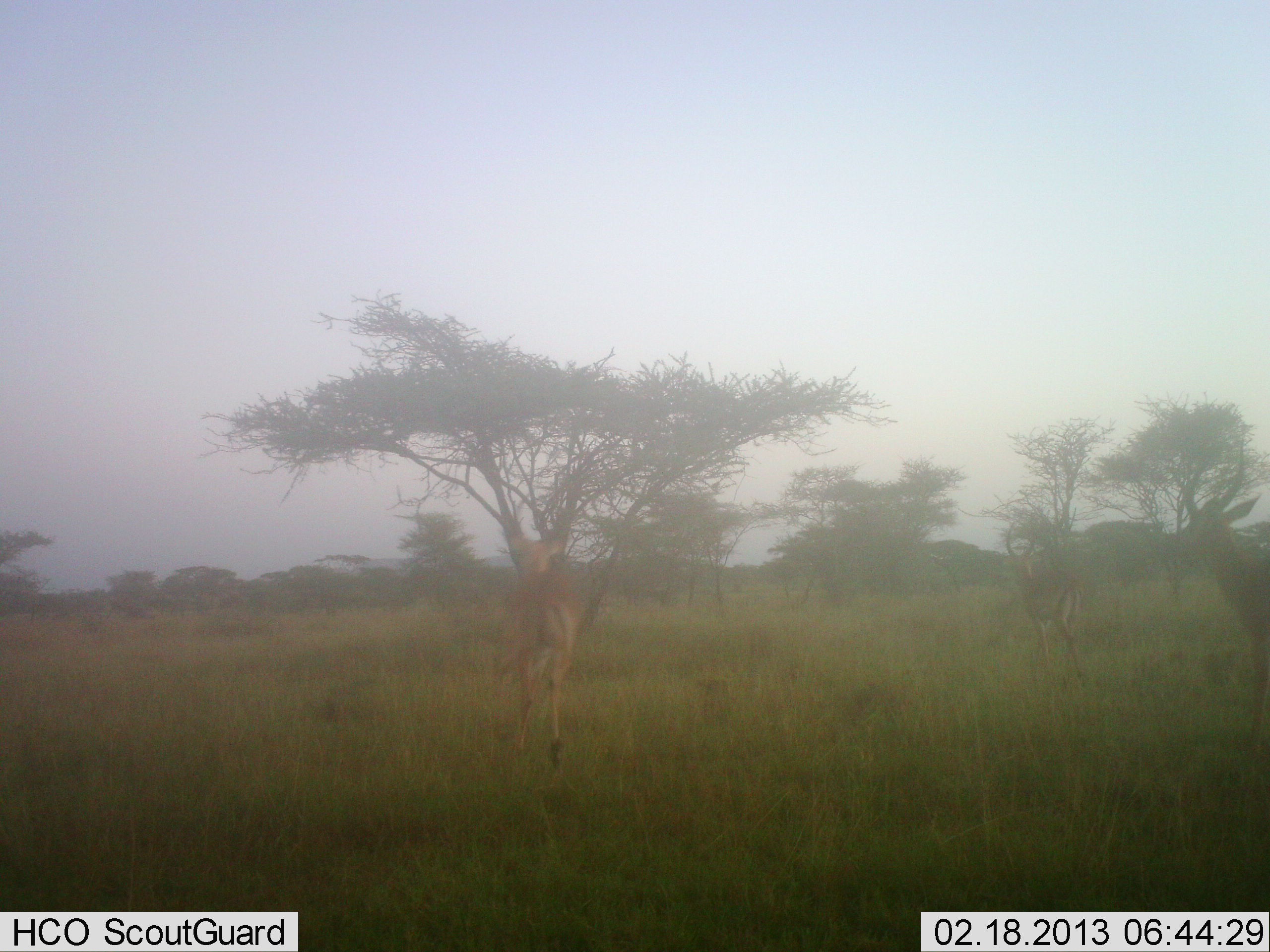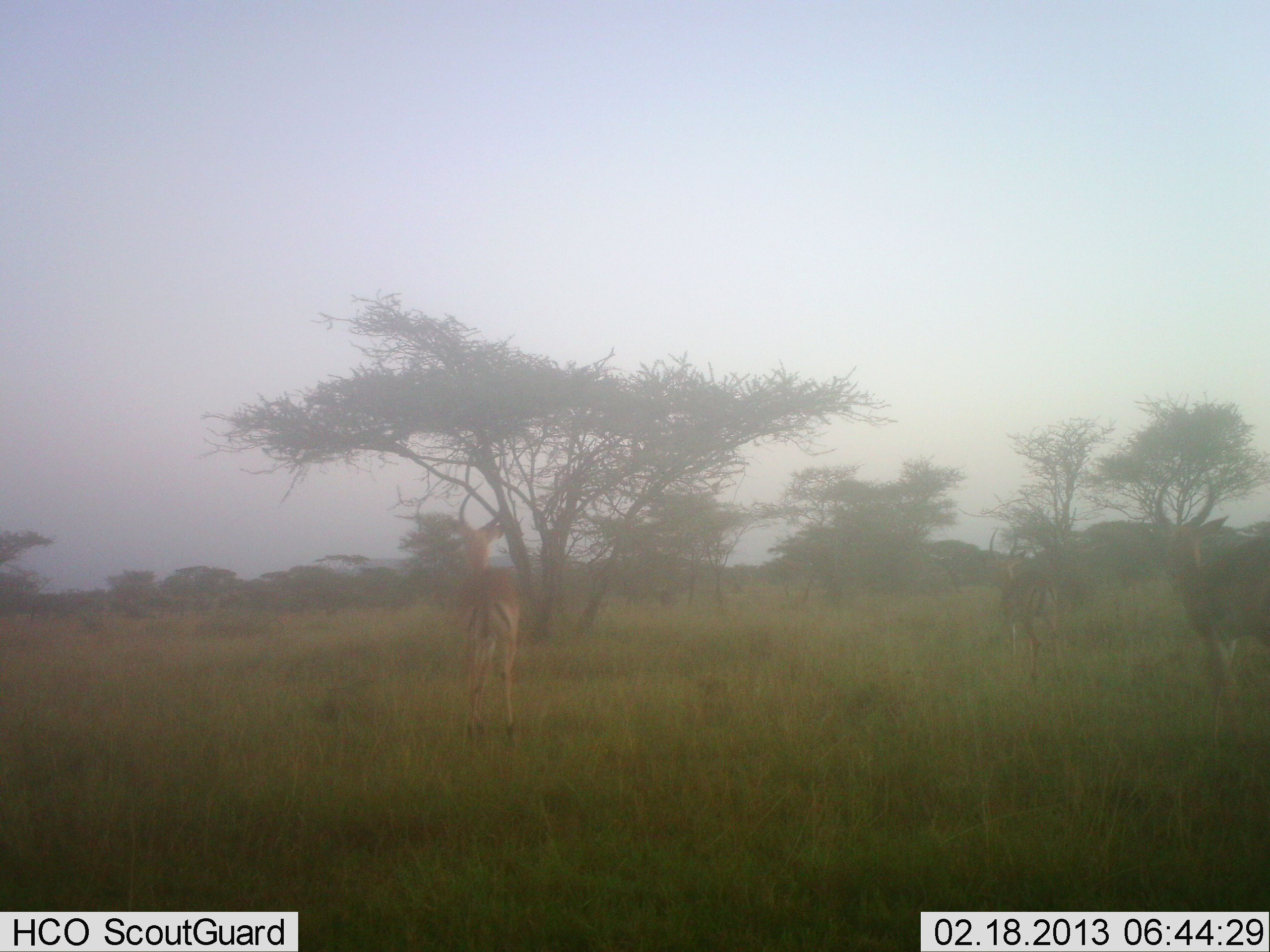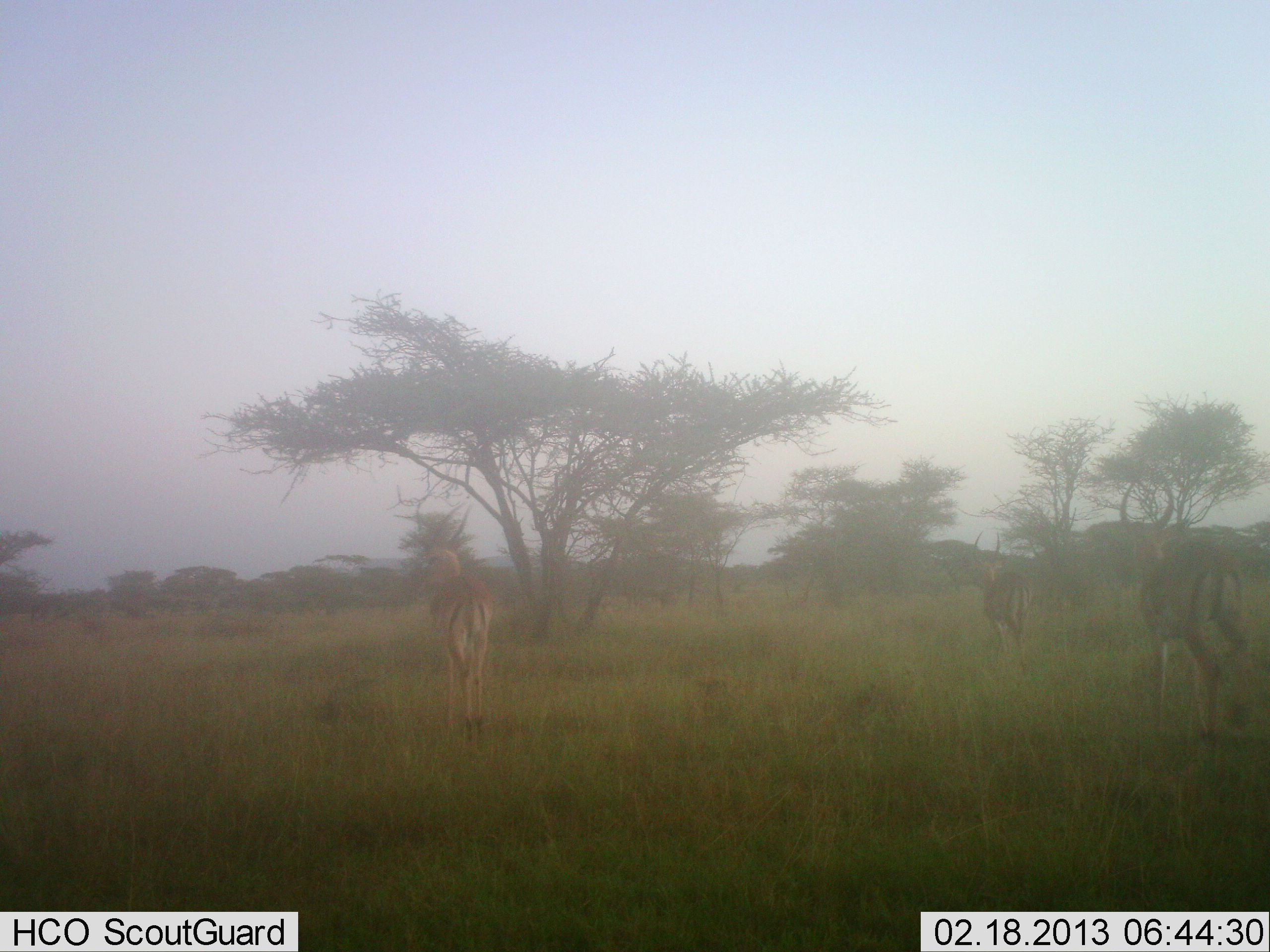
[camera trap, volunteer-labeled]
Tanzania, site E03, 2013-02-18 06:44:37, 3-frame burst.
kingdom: Animalia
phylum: Chordata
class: Mammalia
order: Artiodactyla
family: Bovidae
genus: Aepyceros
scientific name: Aepyceros melampus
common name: impala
Impala (Aepyceros melampus), count 3. Behavior (volunteer vote fractions): standing 0%, resting 0%, moving 100%, interacting 0%. Young present (vote fraction): 6%. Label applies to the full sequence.